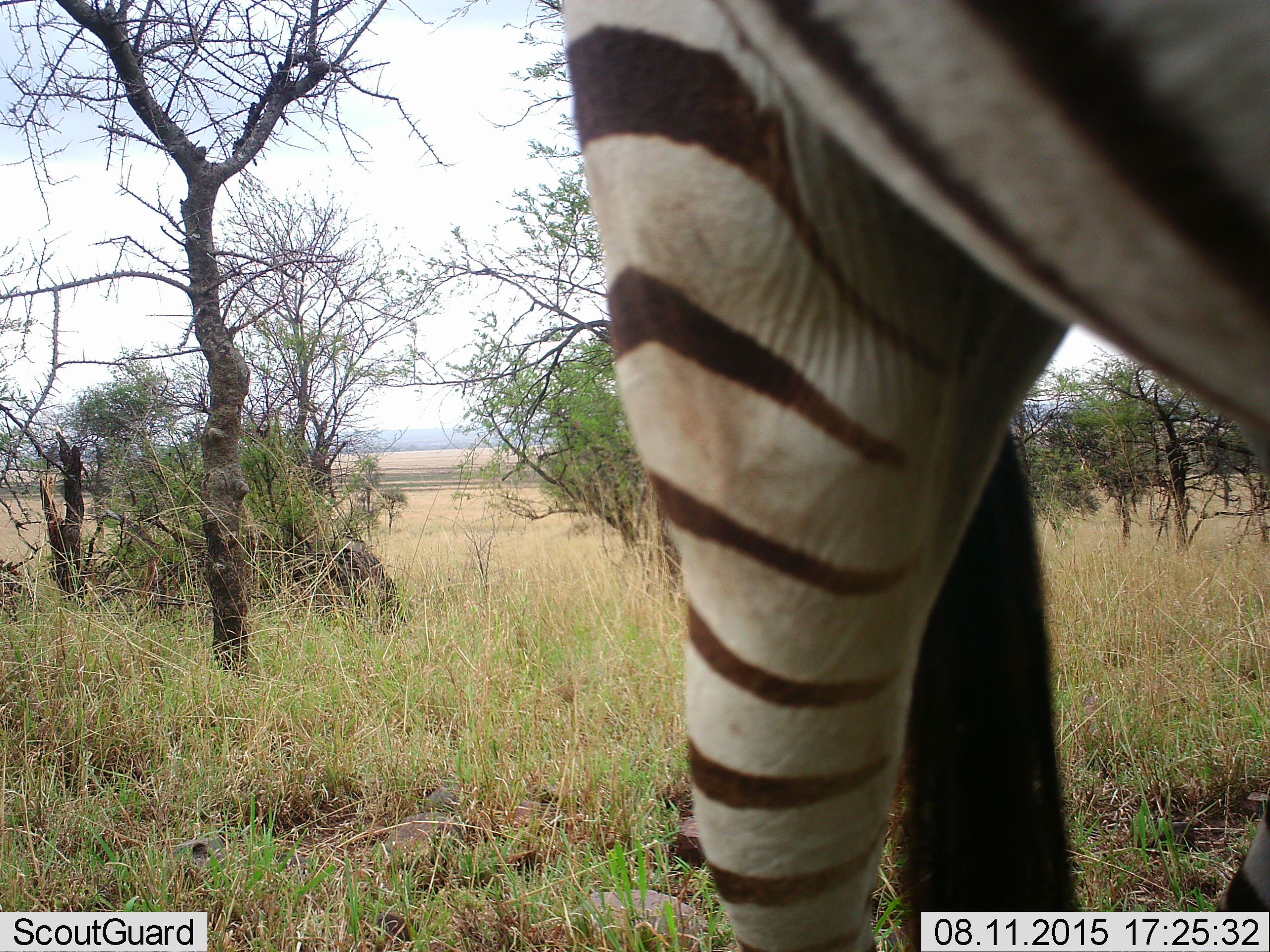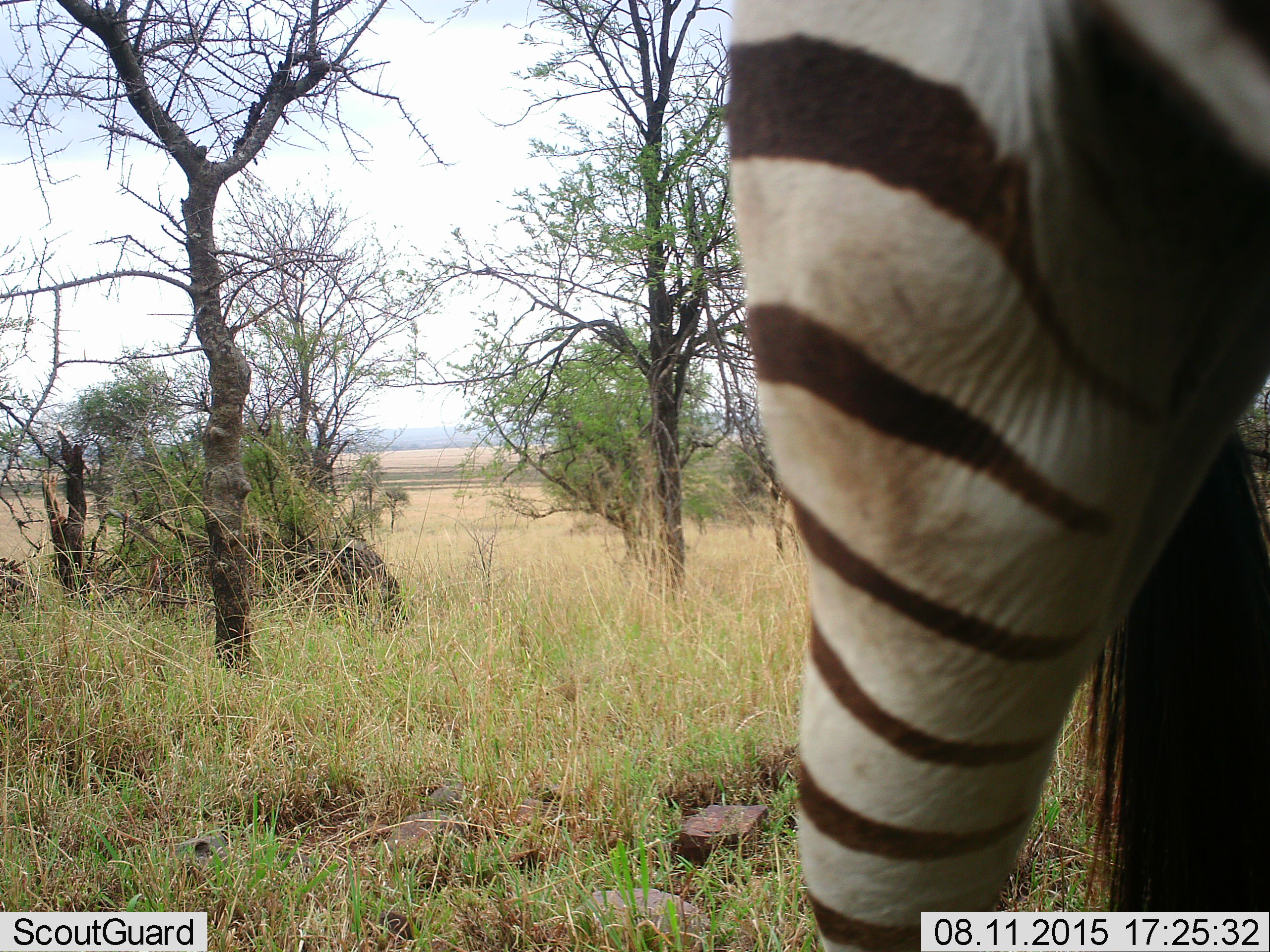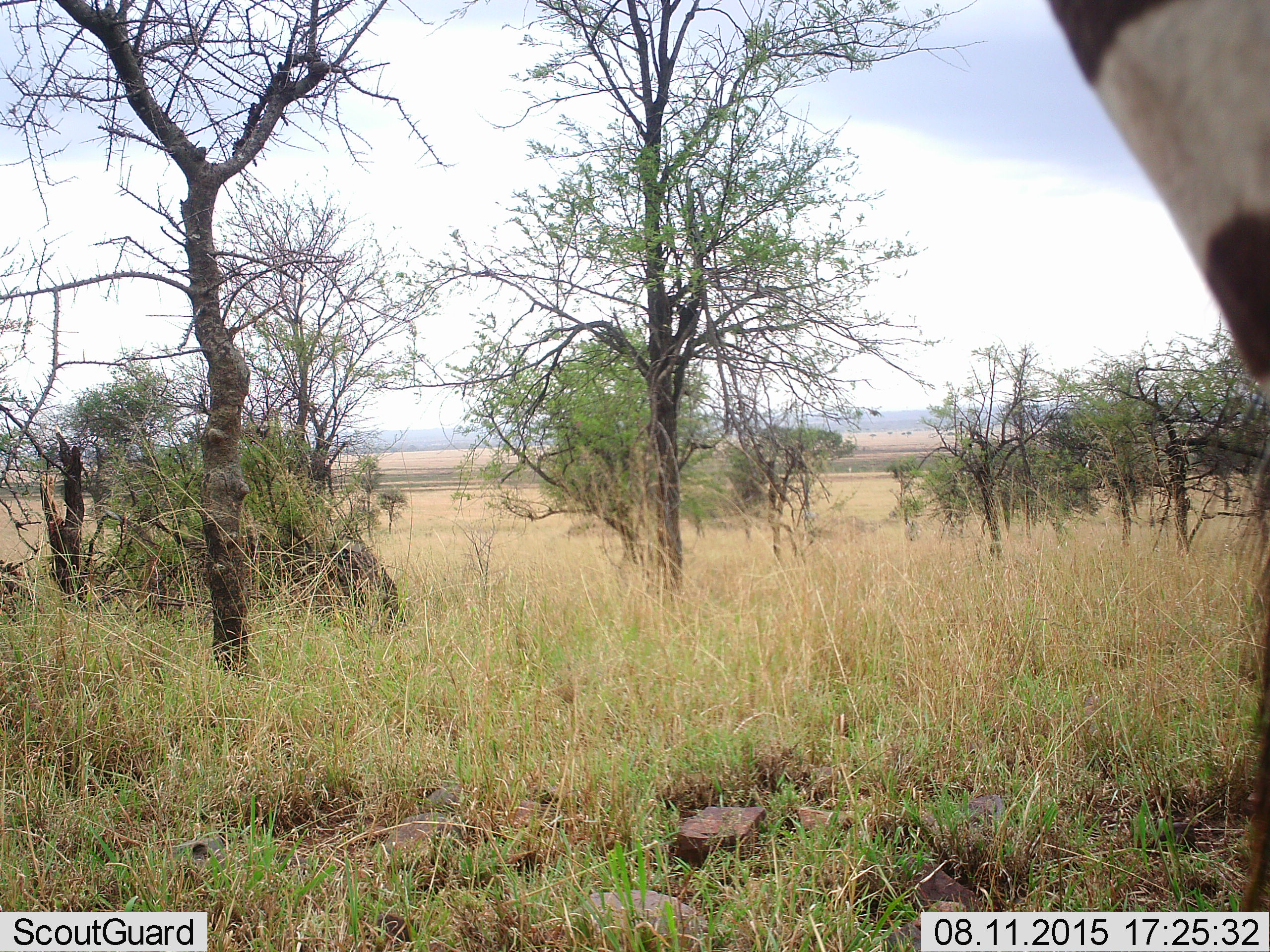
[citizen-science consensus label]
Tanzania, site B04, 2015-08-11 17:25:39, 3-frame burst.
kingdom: Animalia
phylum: Chordata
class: Mammalia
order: Perissodactyla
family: Equidae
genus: Equus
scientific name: Equus quagga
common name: plains zebra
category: zebra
Zebra (plains zebra) (Equus quagga), count 1. Behavior (volunteer vote fractions): standing 53%, resting 0%, moving 53%, interacting 0%. Young present (vote fraction): 0%. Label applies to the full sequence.